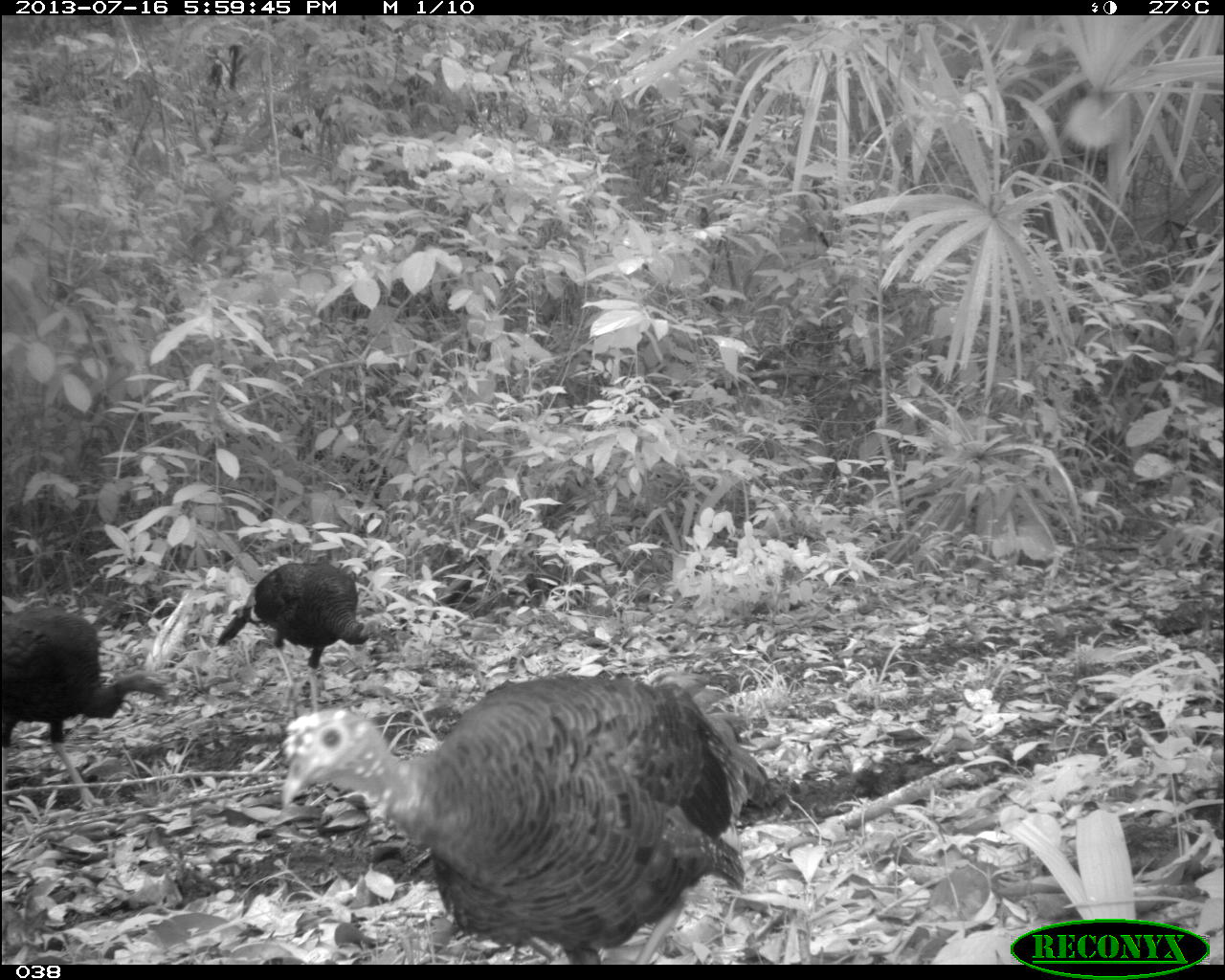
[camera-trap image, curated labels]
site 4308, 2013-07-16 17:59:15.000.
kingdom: Animalia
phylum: Chordata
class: Aves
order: Galliformes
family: Phasianidae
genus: Meleagris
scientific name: Meleagris ocellata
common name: ocellated turkey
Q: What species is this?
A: Meleagris ocellata (ocellated turkey).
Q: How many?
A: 3.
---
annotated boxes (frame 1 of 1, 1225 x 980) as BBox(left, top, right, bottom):
meleagris ocellata: BBox(277, 672, 780, 963); BBox(0, 602, 180, 812); BBox(216, 560, 395, 712)